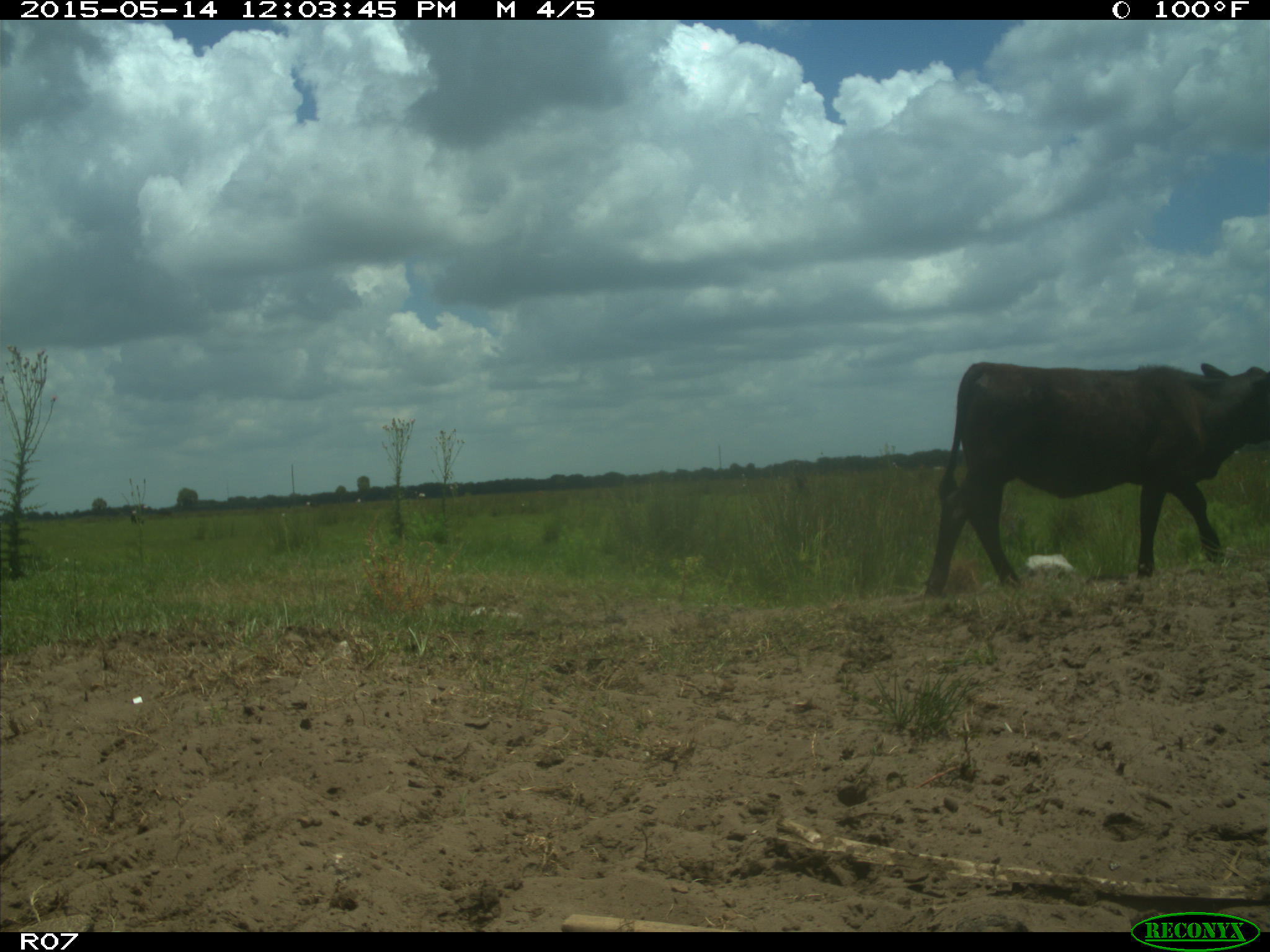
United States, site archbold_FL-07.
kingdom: Animalia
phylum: Chordata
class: Mammalia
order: Artiodactyla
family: Bovidae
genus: Bos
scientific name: Bos taurus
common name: domestic cow